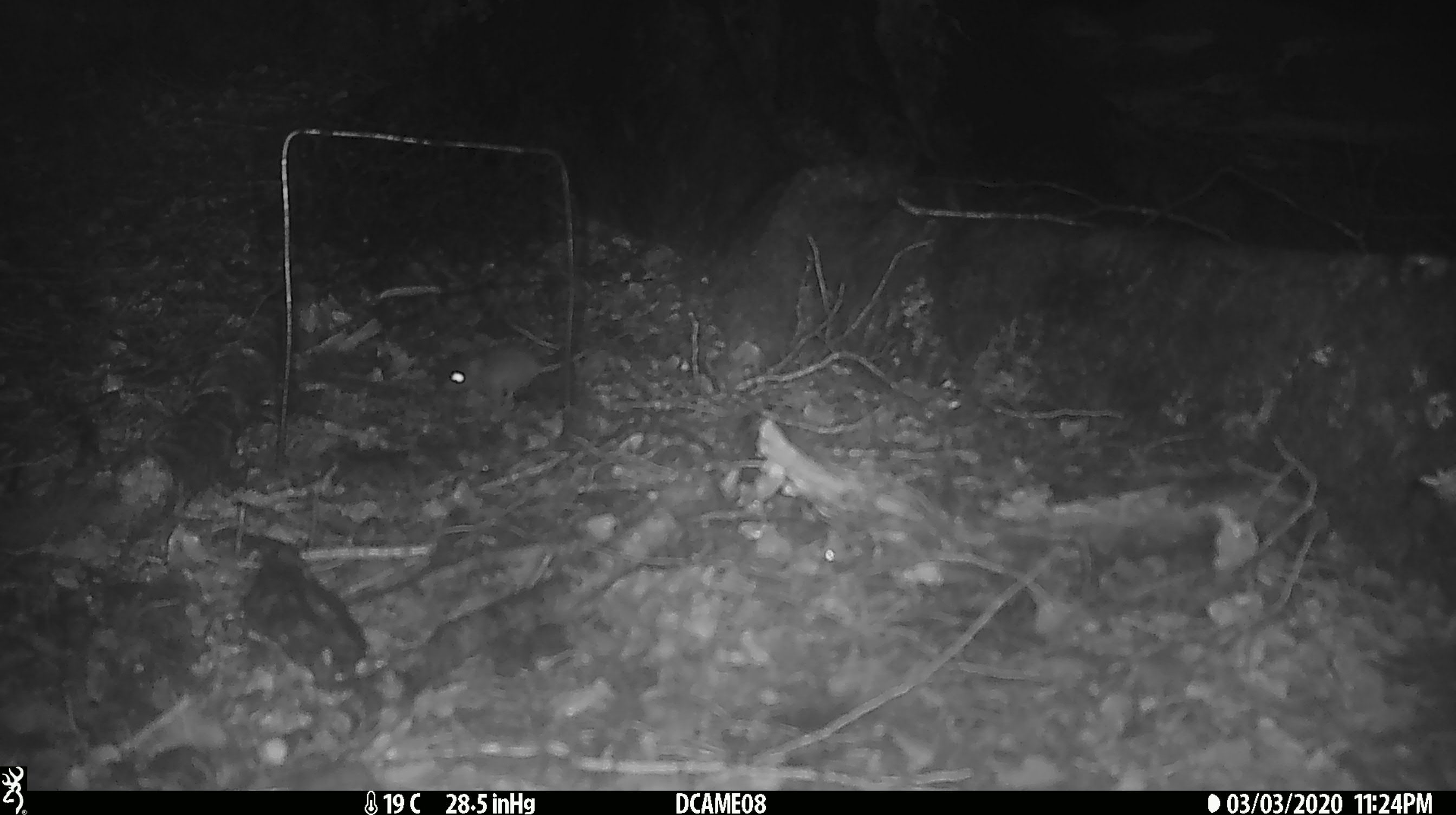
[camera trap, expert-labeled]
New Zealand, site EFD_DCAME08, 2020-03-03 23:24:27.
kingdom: Animalia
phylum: Chordata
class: Mammalia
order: Rodentia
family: Muridae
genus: Mus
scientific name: Mus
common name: mouse